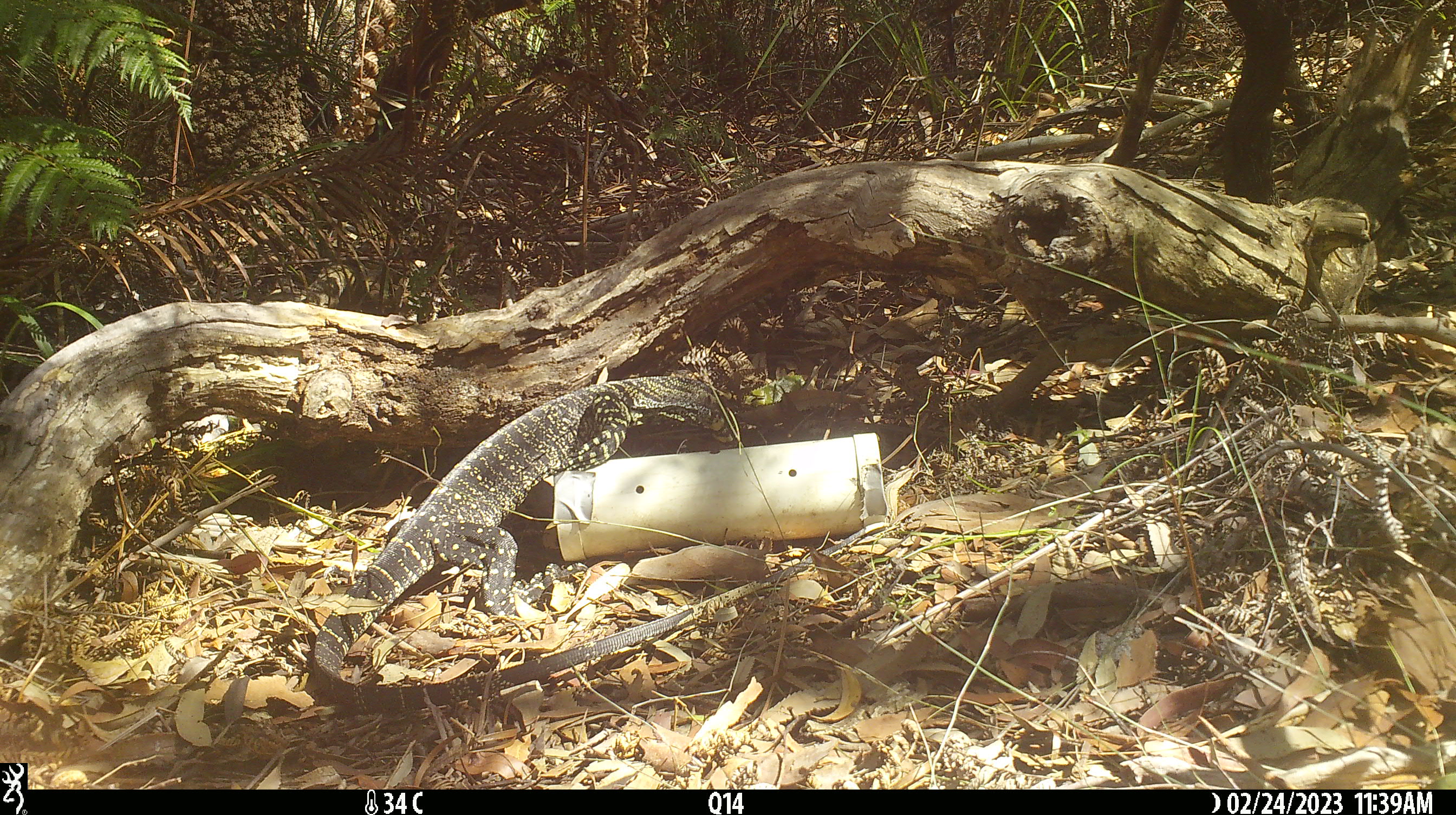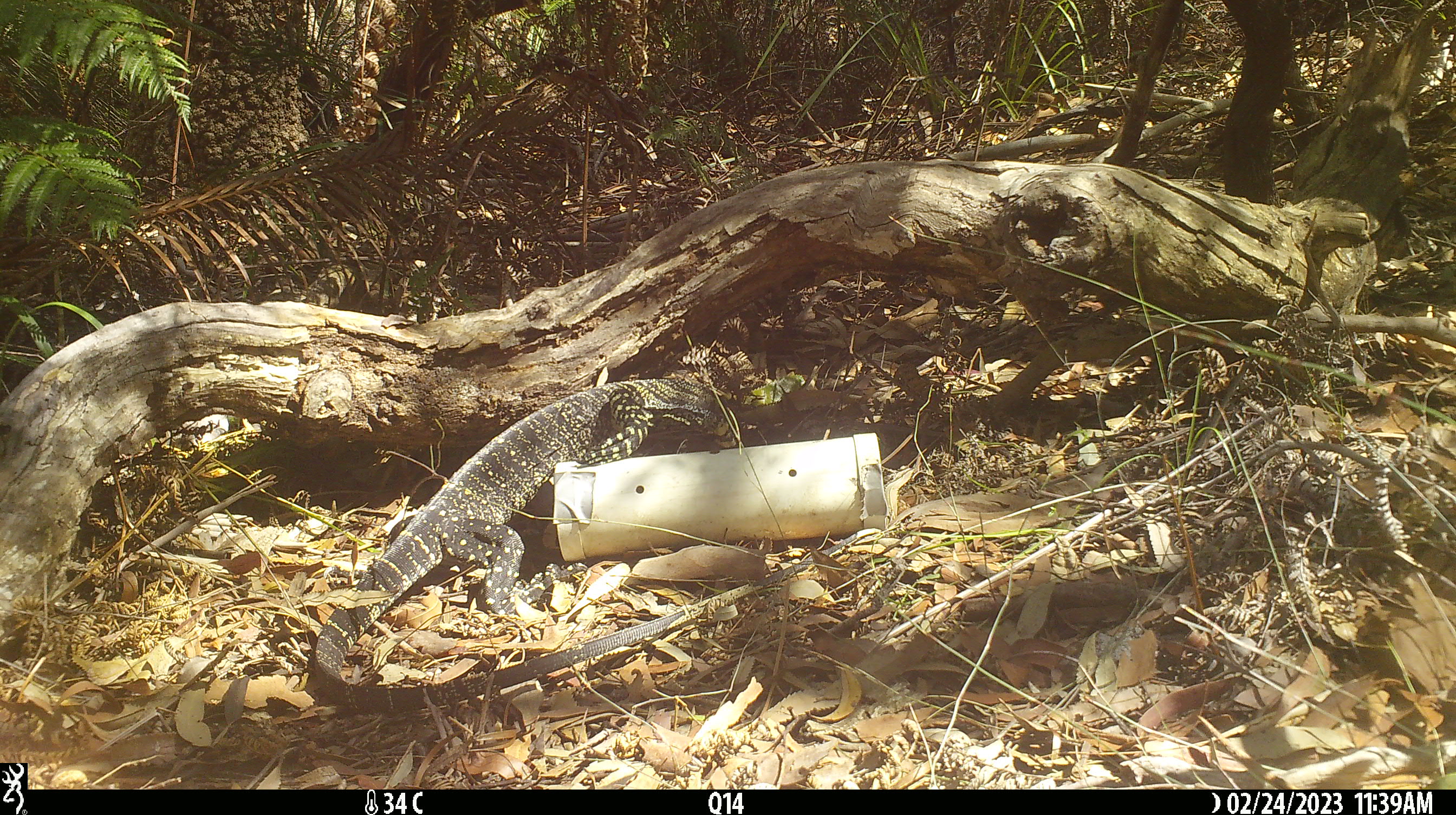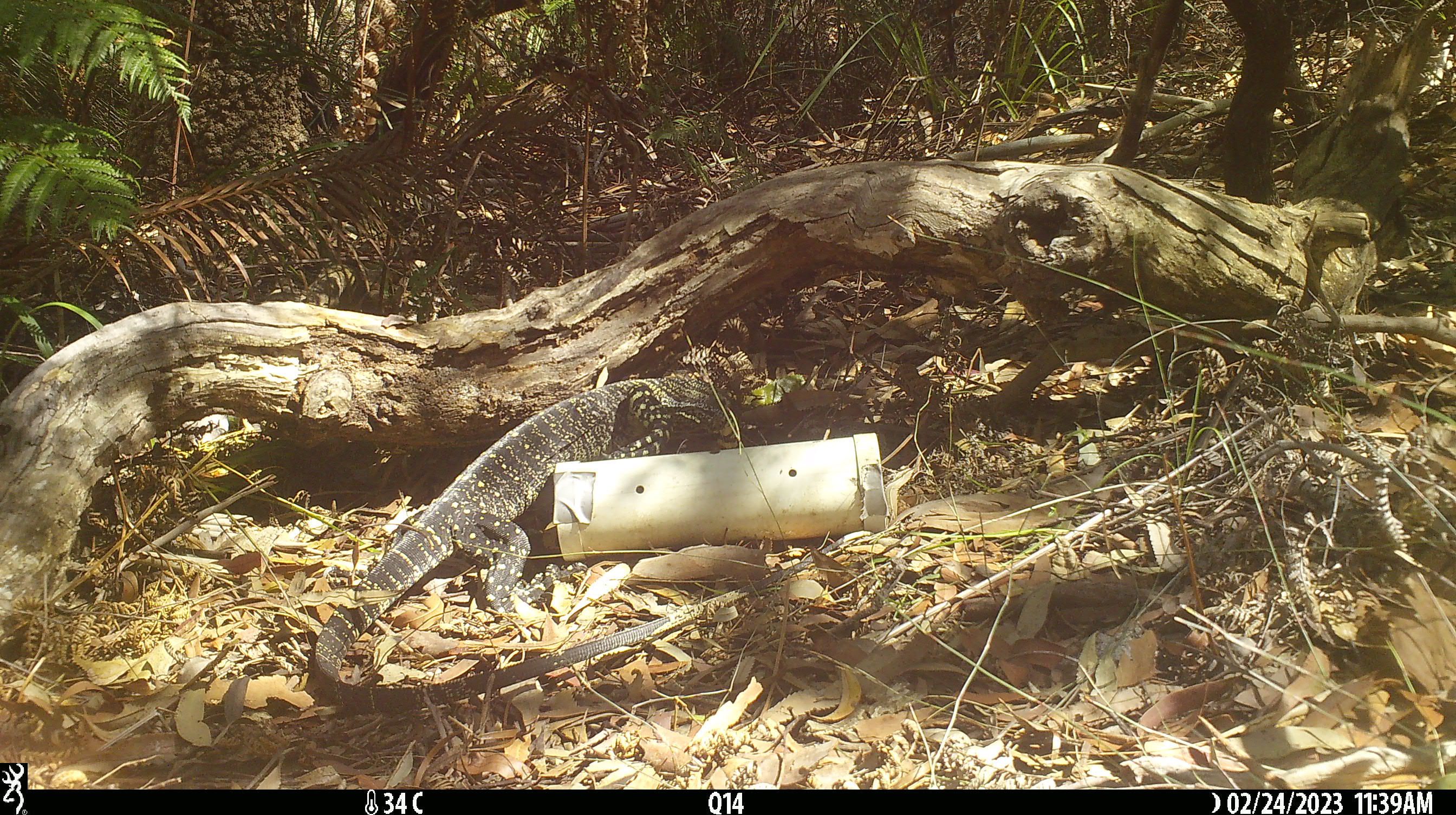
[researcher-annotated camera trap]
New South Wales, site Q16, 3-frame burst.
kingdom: Animalia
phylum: Chordata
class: Reptilia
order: Squamata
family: Varanidae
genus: Varanus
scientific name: Varanus varius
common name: lace monitor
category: goanna